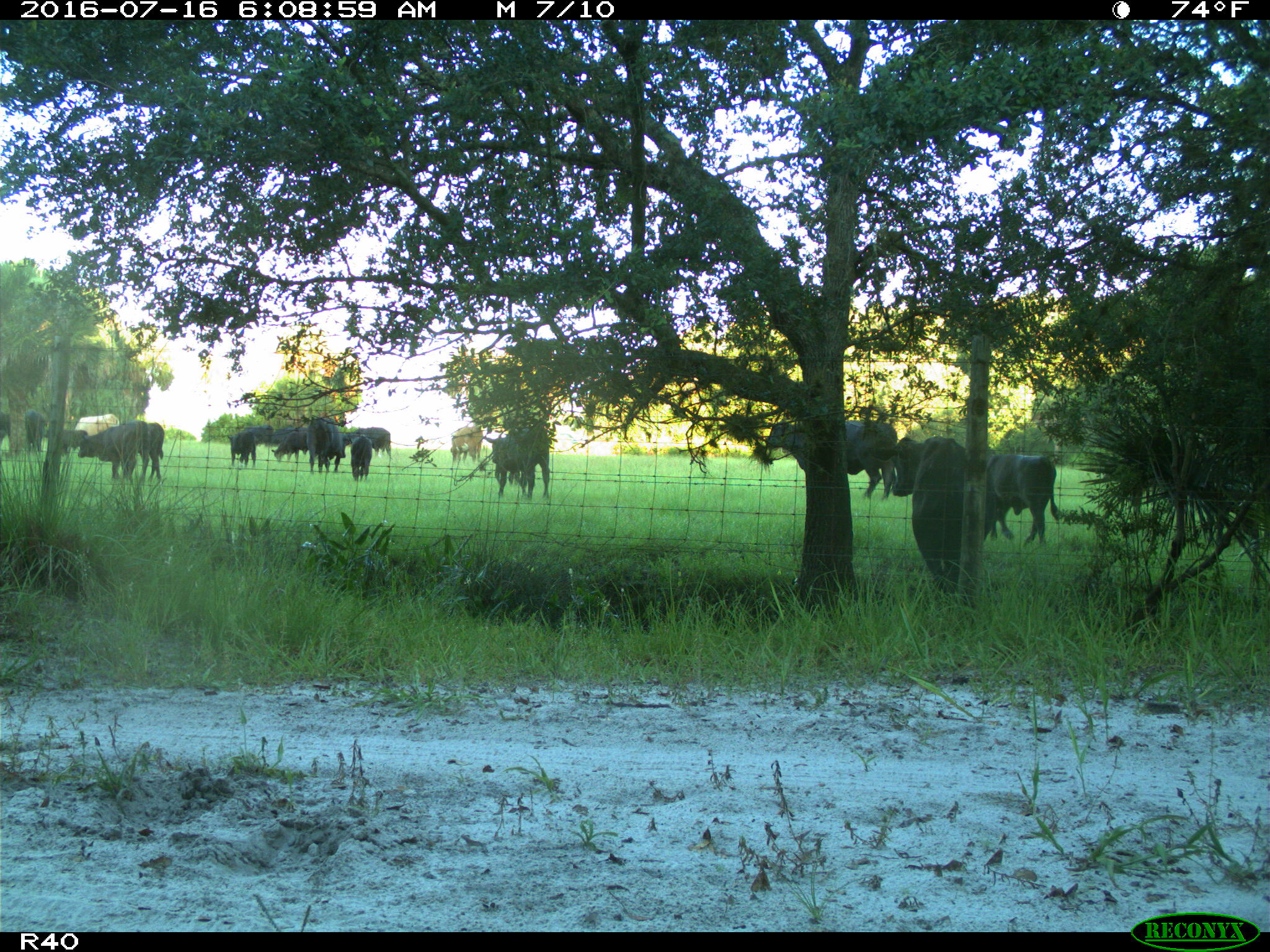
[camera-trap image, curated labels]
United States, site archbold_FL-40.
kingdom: Animalia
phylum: Chordata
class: Mammalia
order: Artiodactyla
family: Bovidae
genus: Bos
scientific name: Bos taurus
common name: domestic cow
Bos taurus (domestic cow).